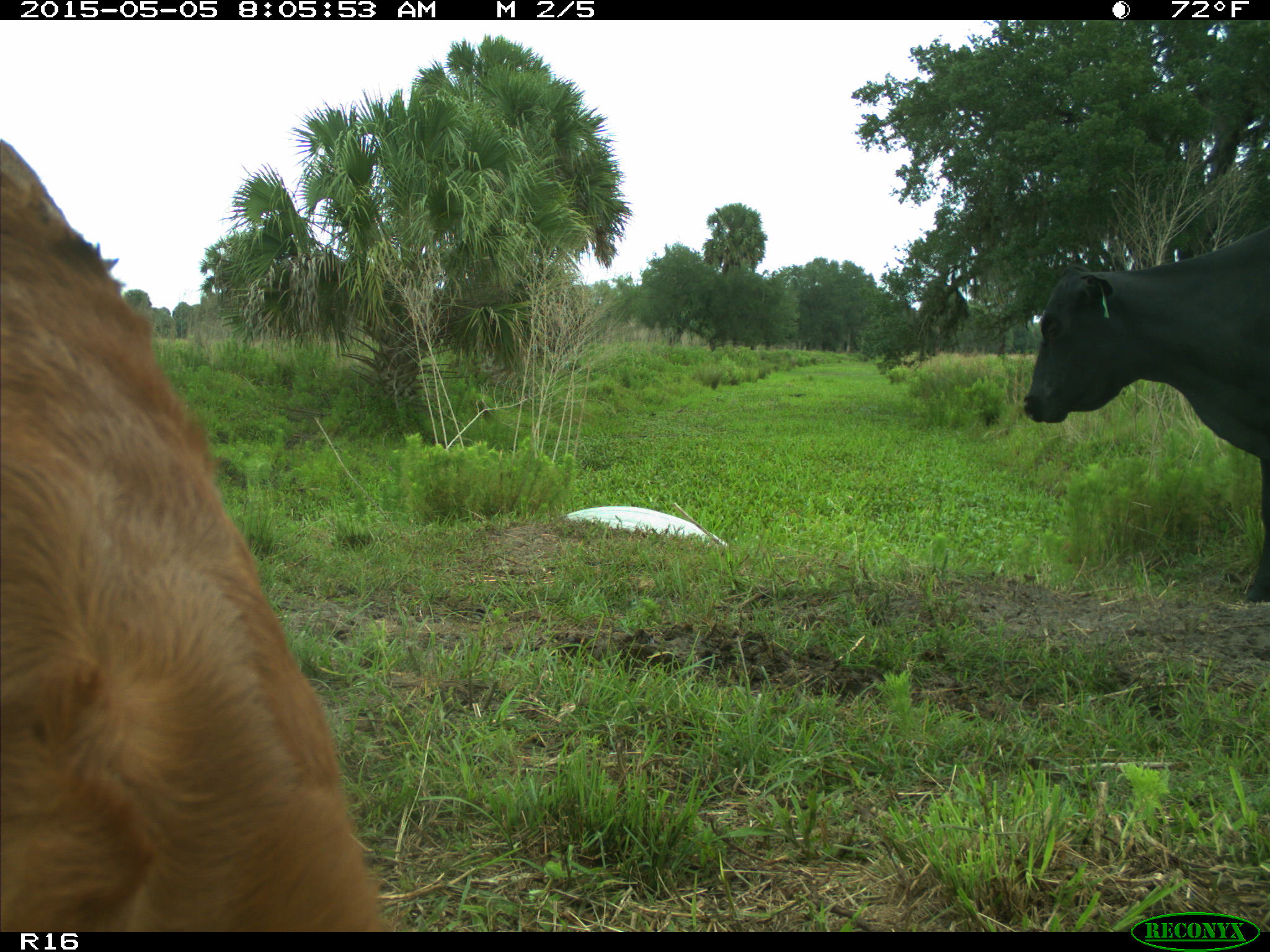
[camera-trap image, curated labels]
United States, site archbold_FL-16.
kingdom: Animalia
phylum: Chordata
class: Mammalia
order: Artiodactyla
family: Bovidae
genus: Bos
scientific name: Bos taurus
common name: domestic cow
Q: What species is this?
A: Bos taurus (domestic cow).